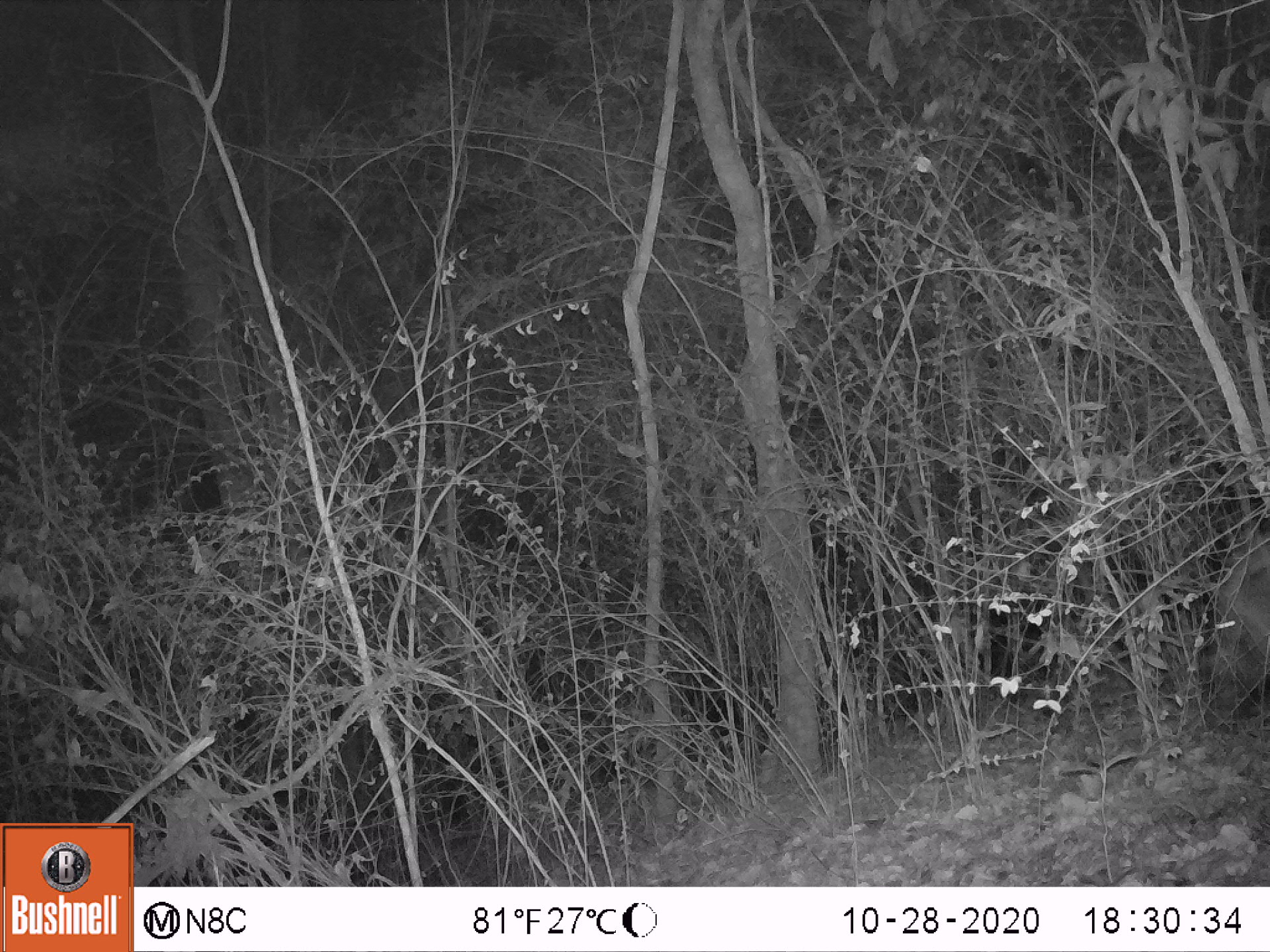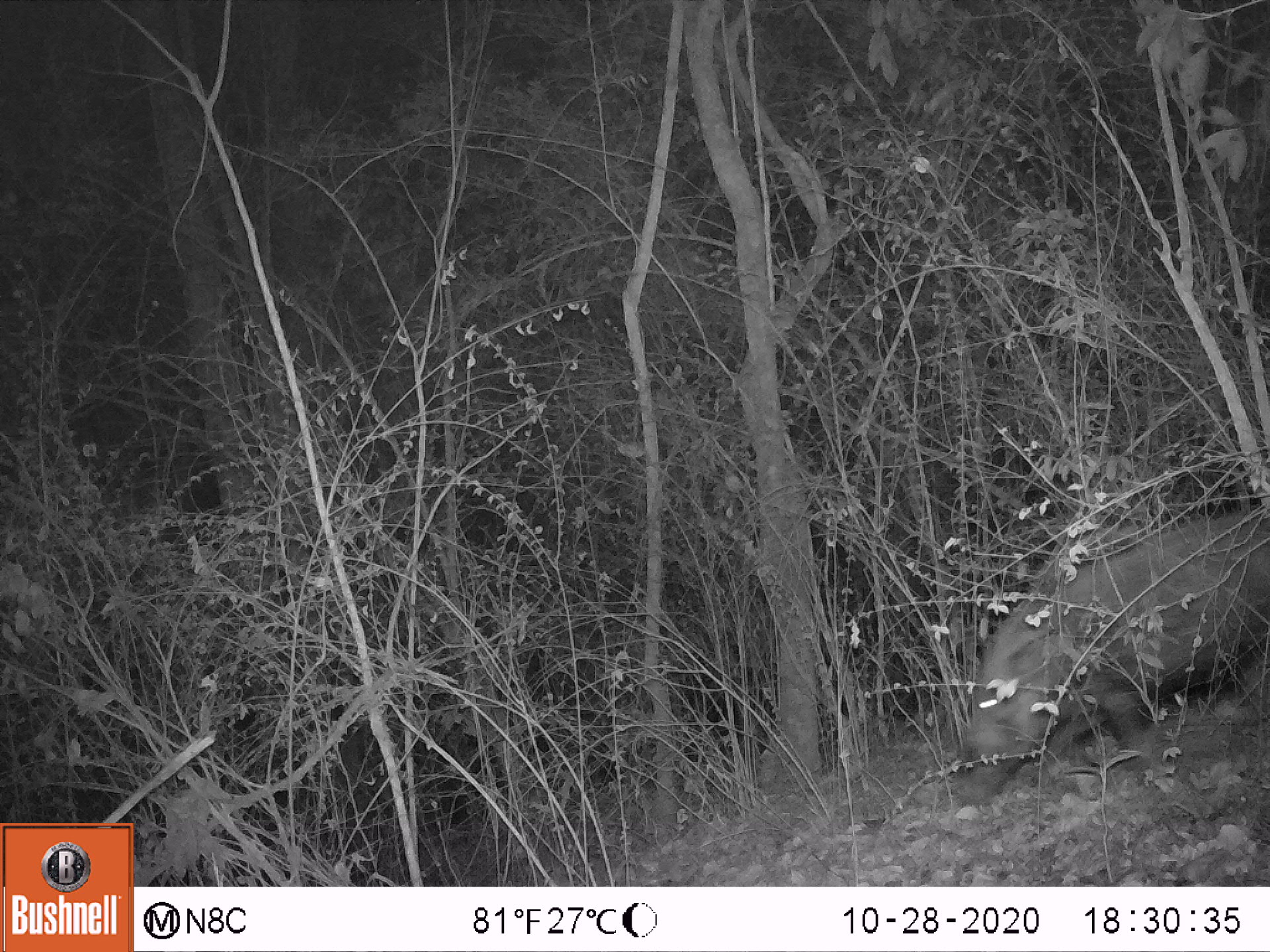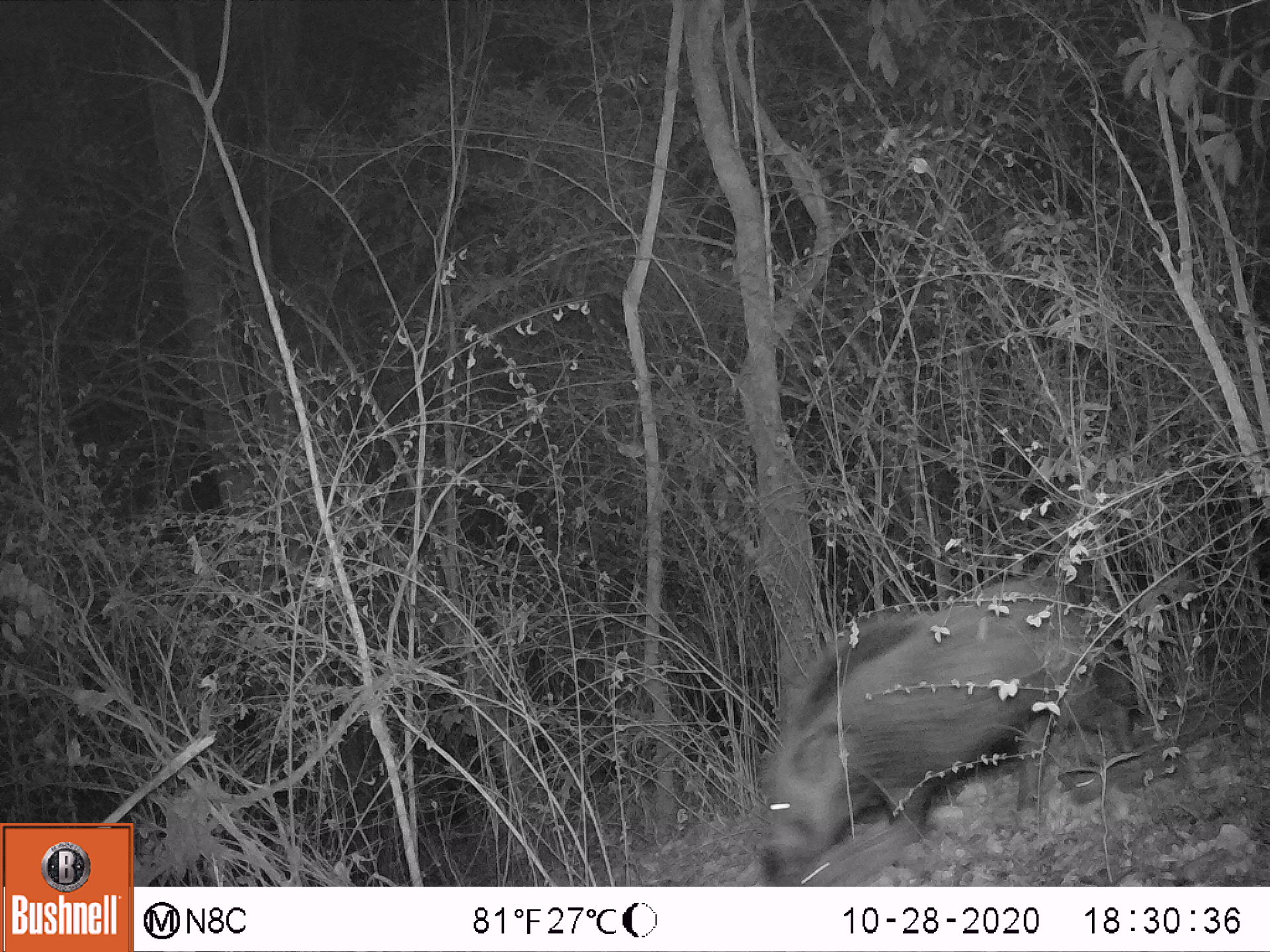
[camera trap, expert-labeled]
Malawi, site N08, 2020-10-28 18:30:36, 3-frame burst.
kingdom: Animalia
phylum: Chordata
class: Mammalia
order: Artiodactyla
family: Suidae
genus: Potamochoerus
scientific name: Potamochoerus larvatus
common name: bushpig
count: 1